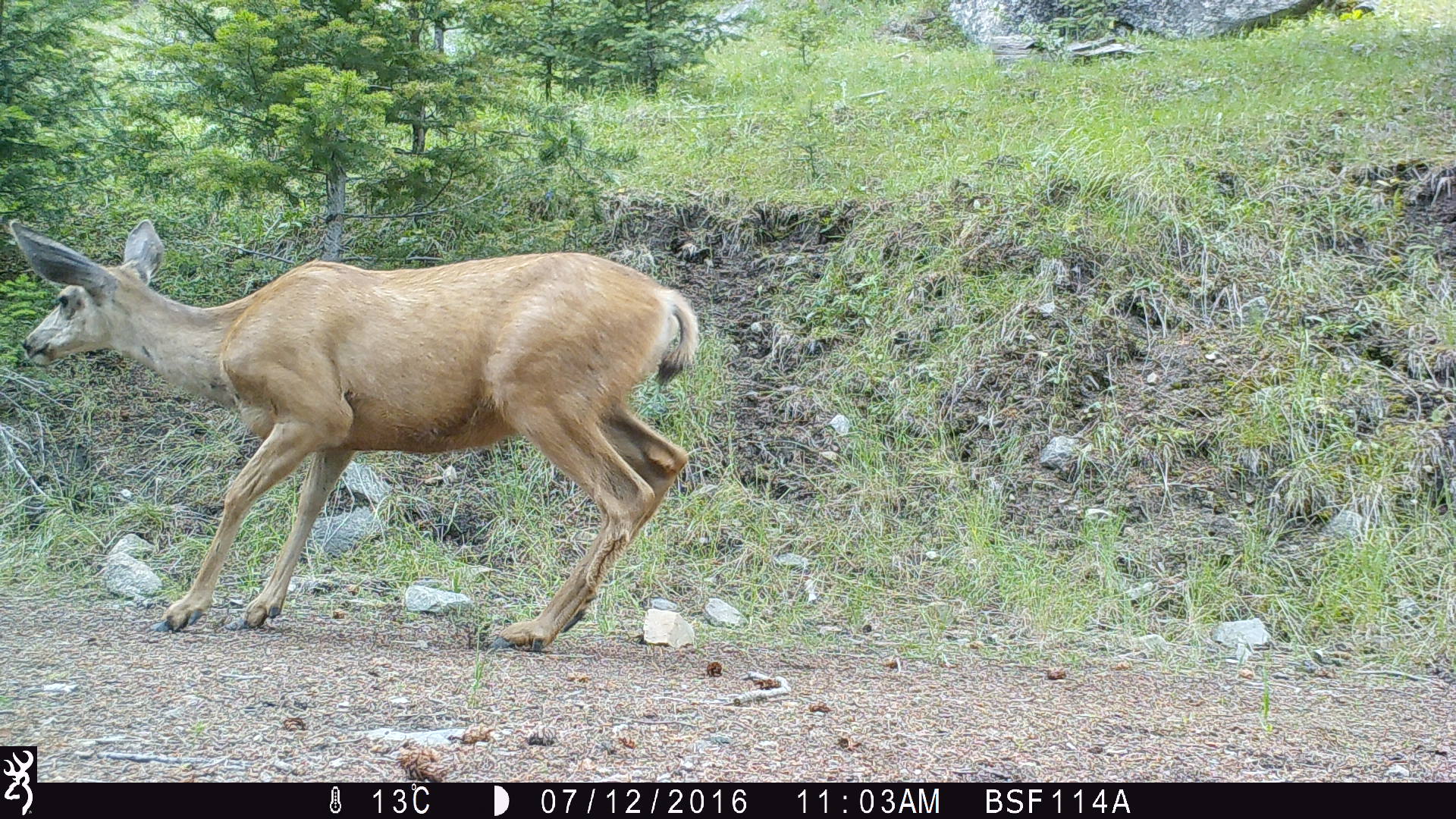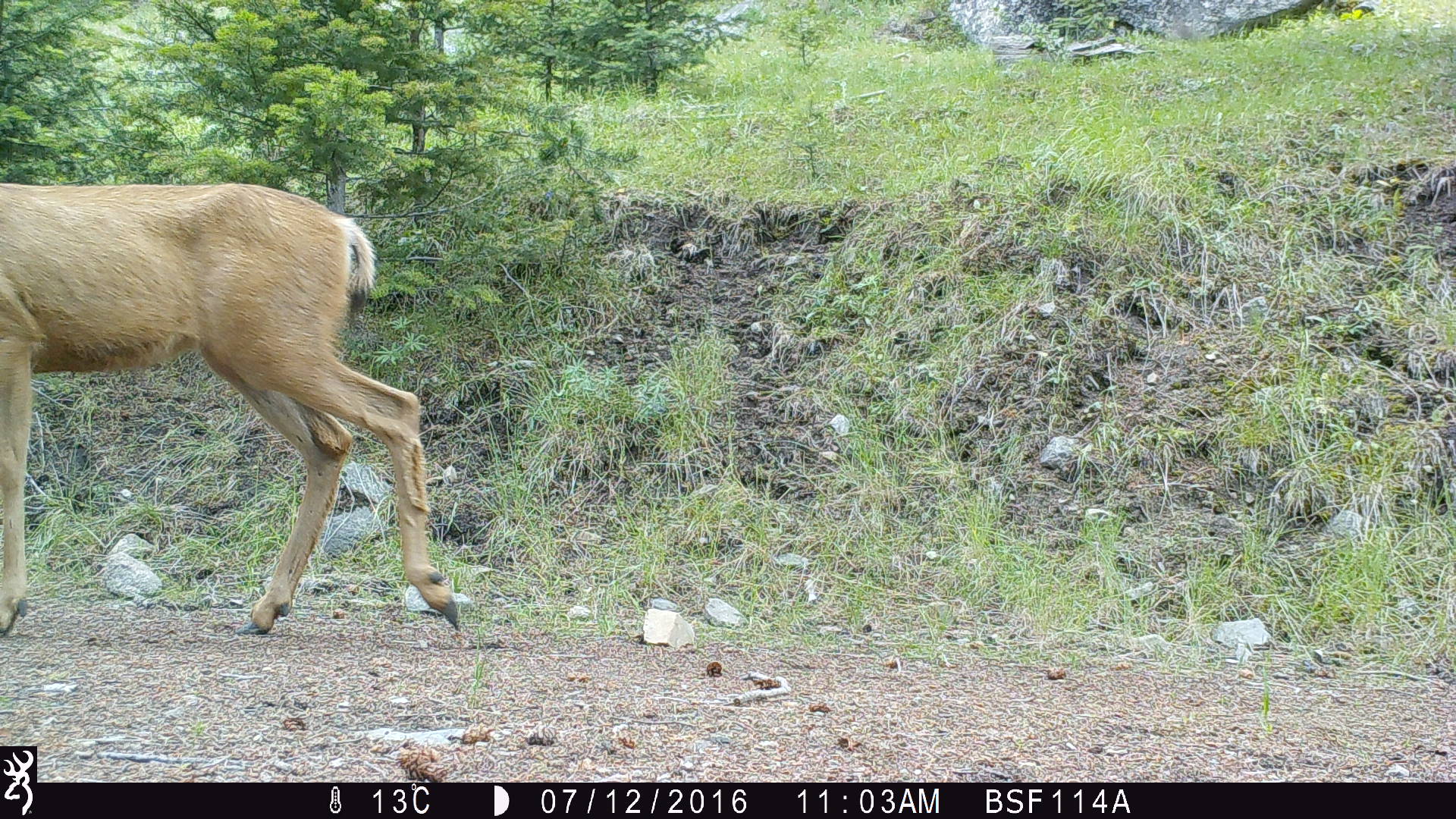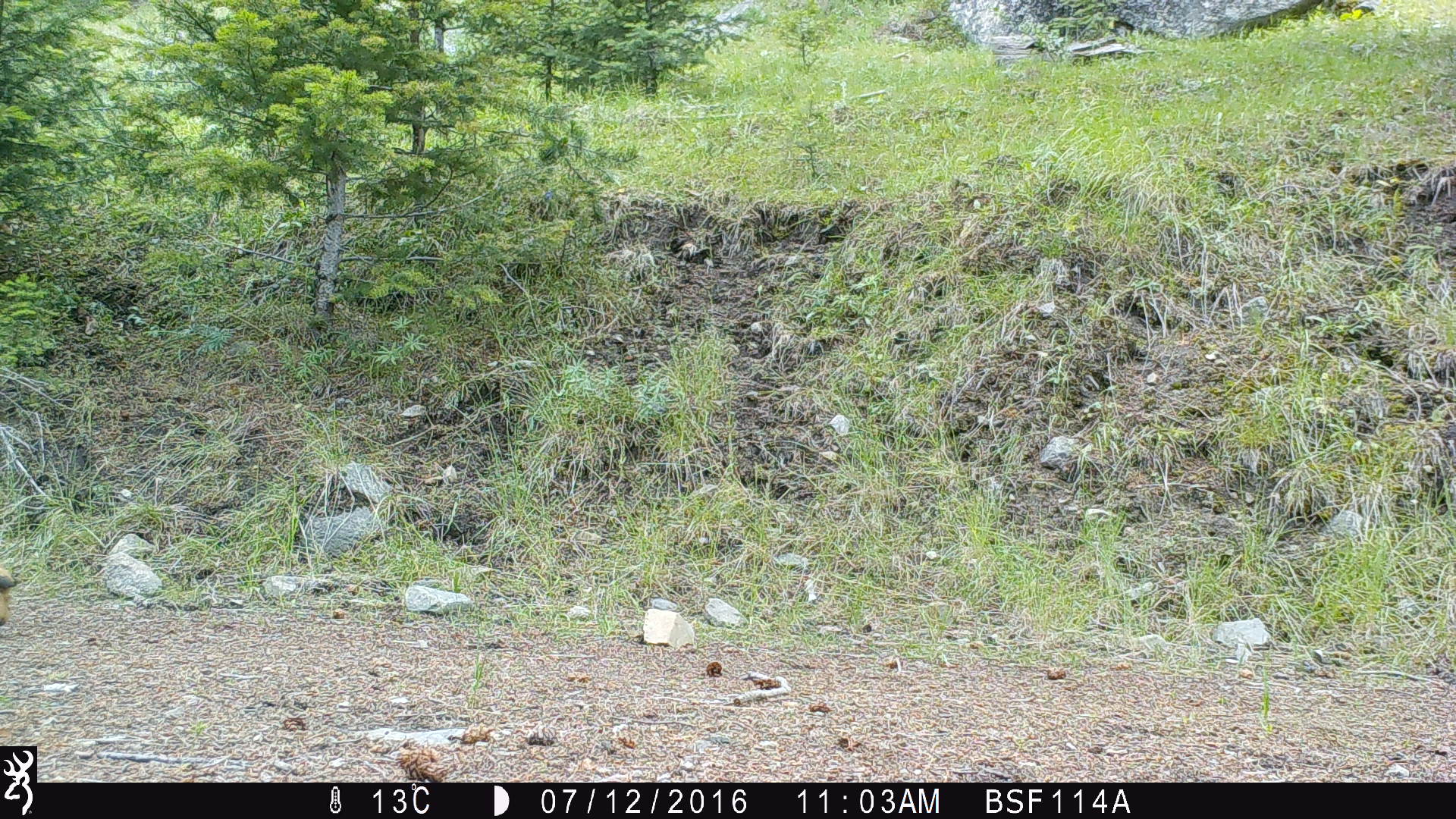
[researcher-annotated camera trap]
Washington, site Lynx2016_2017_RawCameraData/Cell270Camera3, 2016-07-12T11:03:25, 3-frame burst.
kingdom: Animalia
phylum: Chordata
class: Mammalia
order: Artiodactyla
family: Bovidae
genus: Bos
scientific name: Bos taurus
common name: domestic cattle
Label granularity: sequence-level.